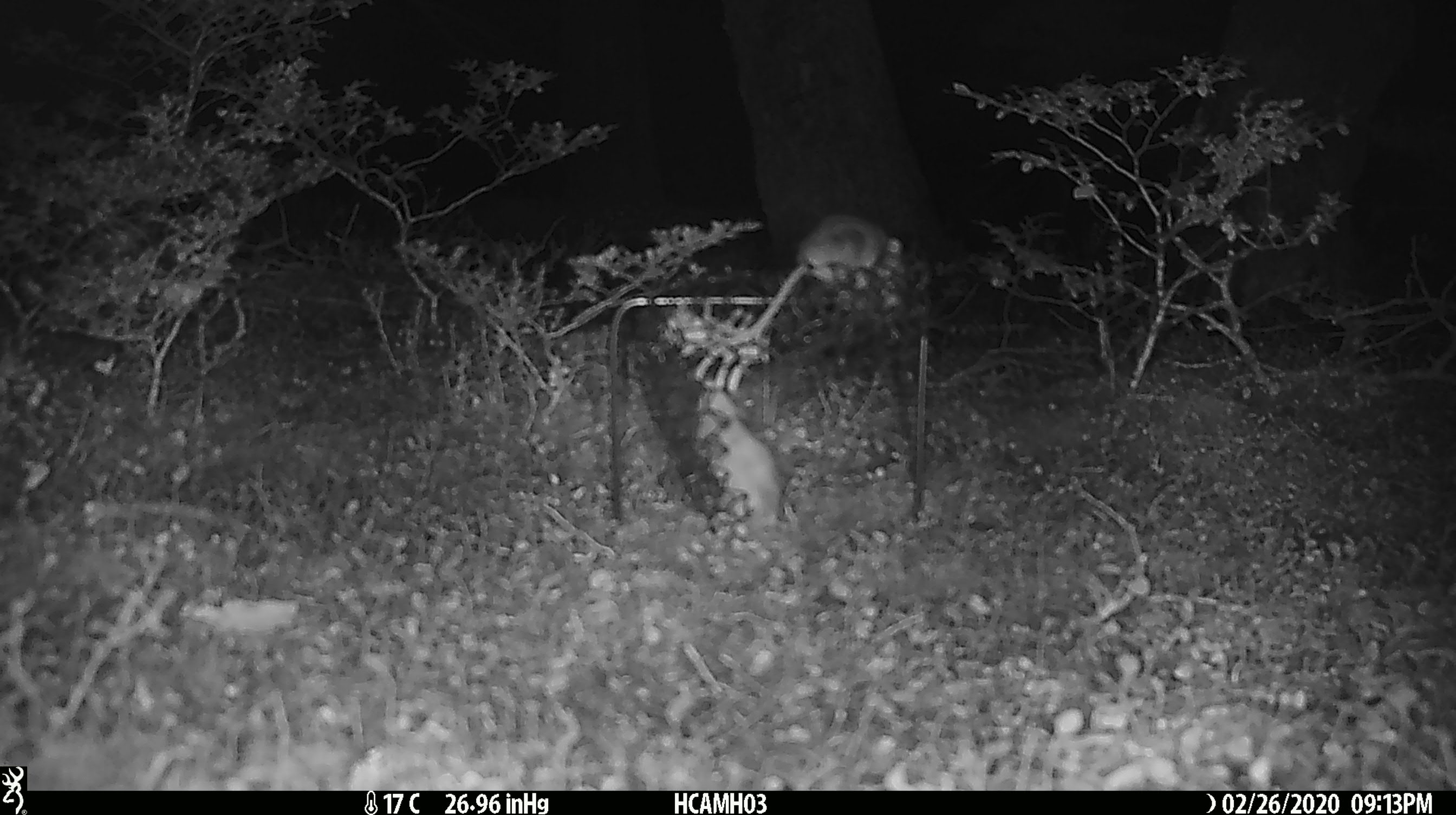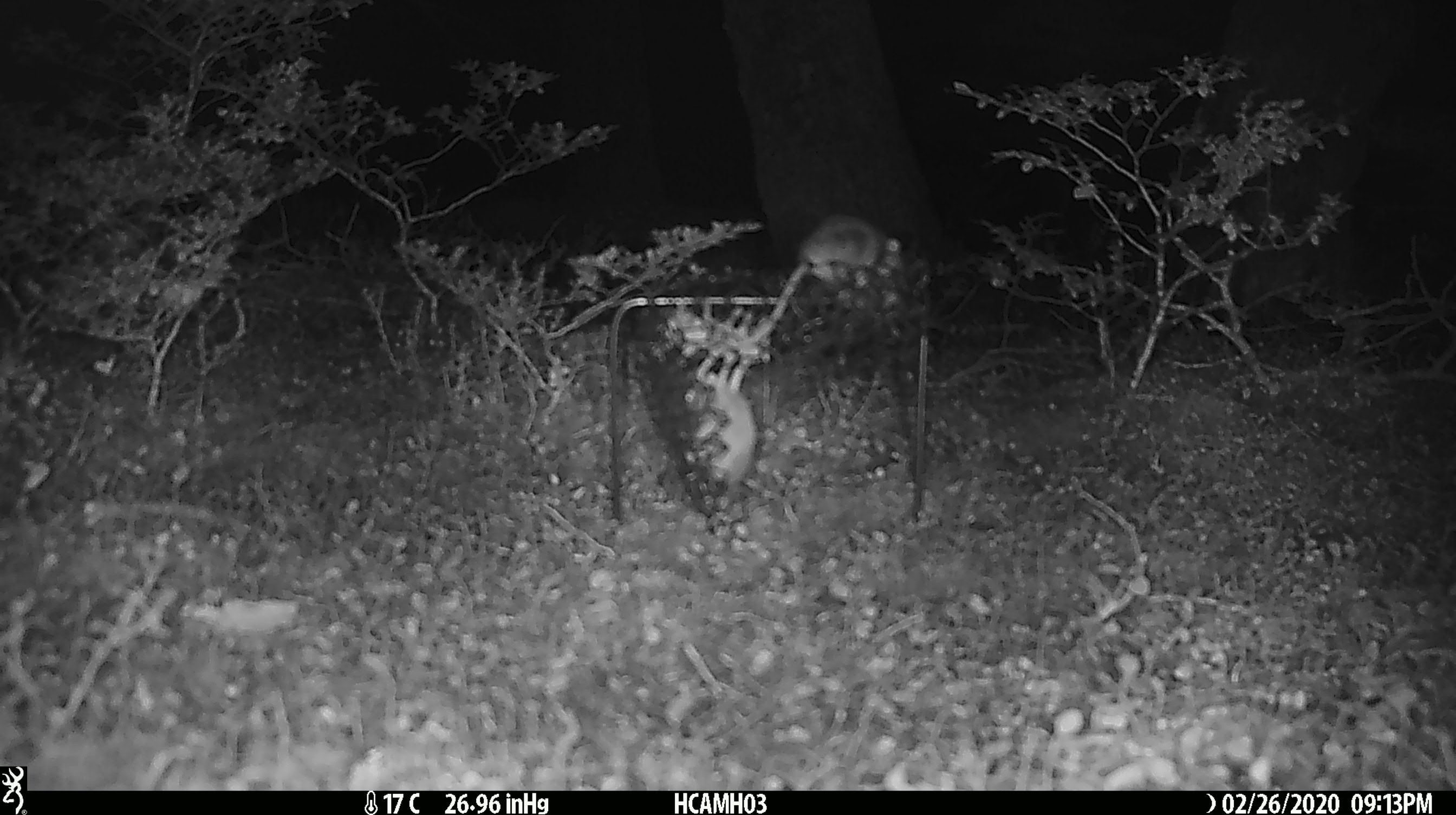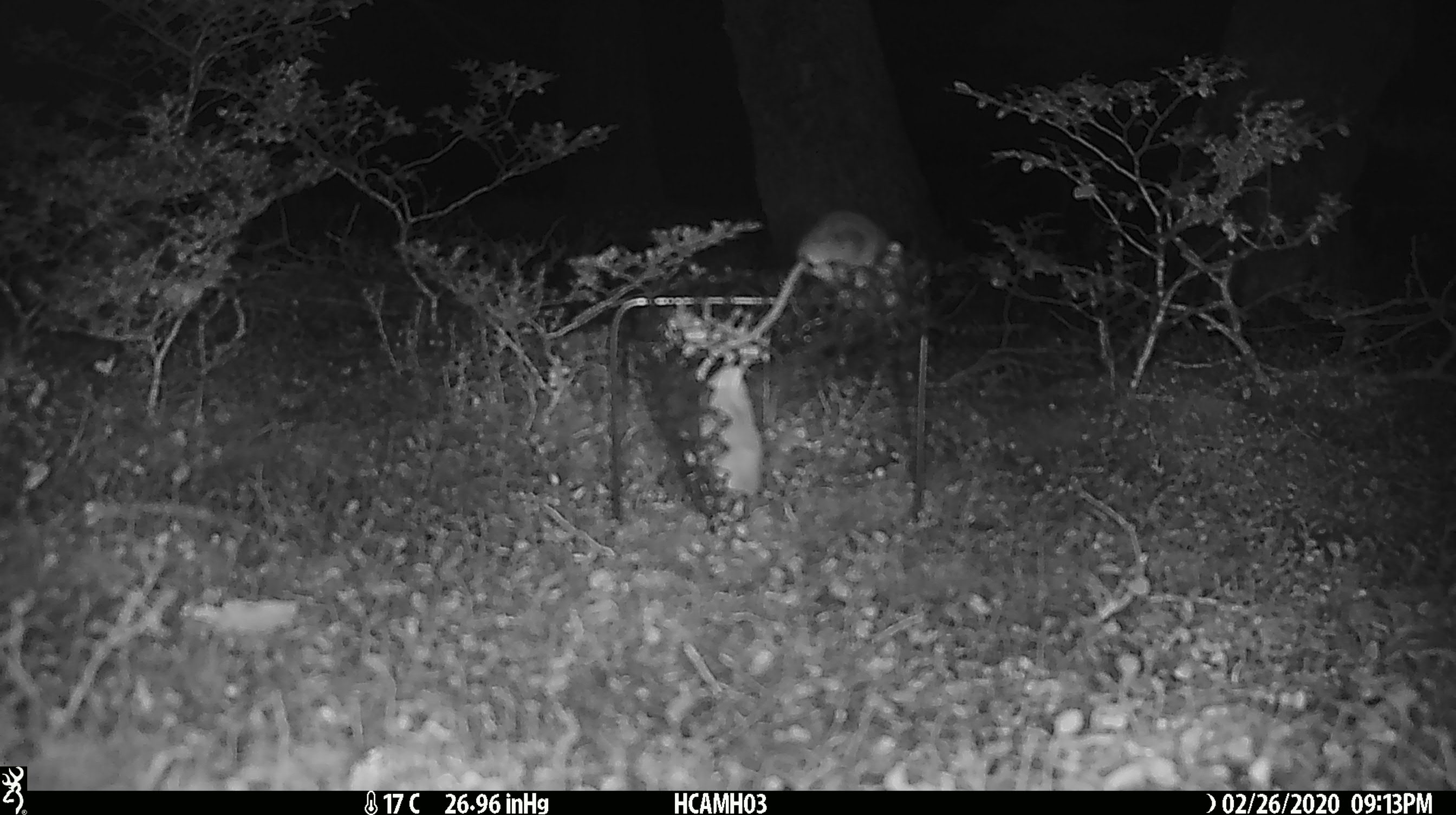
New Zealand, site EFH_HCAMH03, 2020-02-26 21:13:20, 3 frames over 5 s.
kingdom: Animalia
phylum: Chordata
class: Mammalia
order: Rodentia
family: Muridae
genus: Mus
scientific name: Mus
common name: mouse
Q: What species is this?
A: Mouse (Mus).